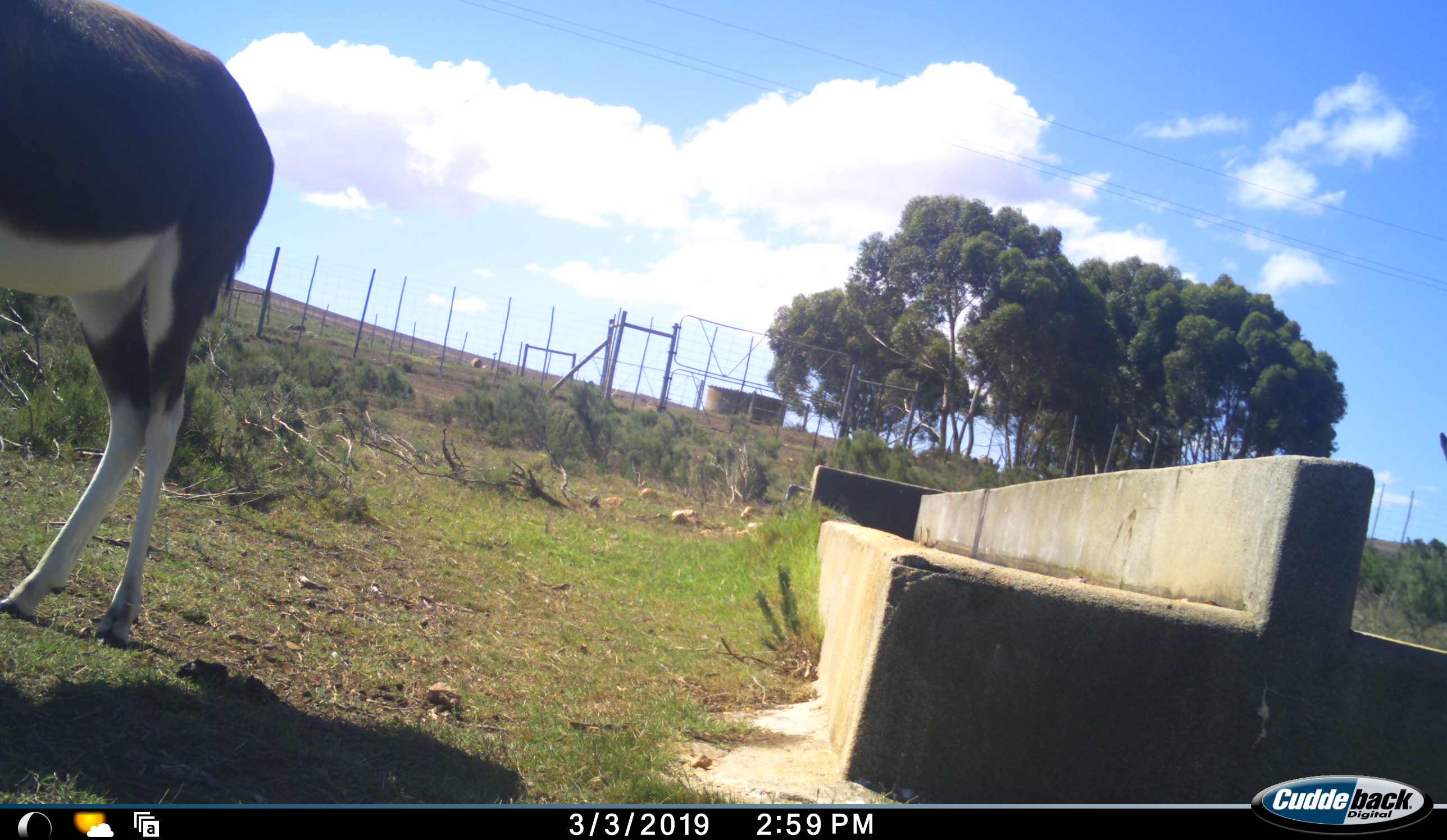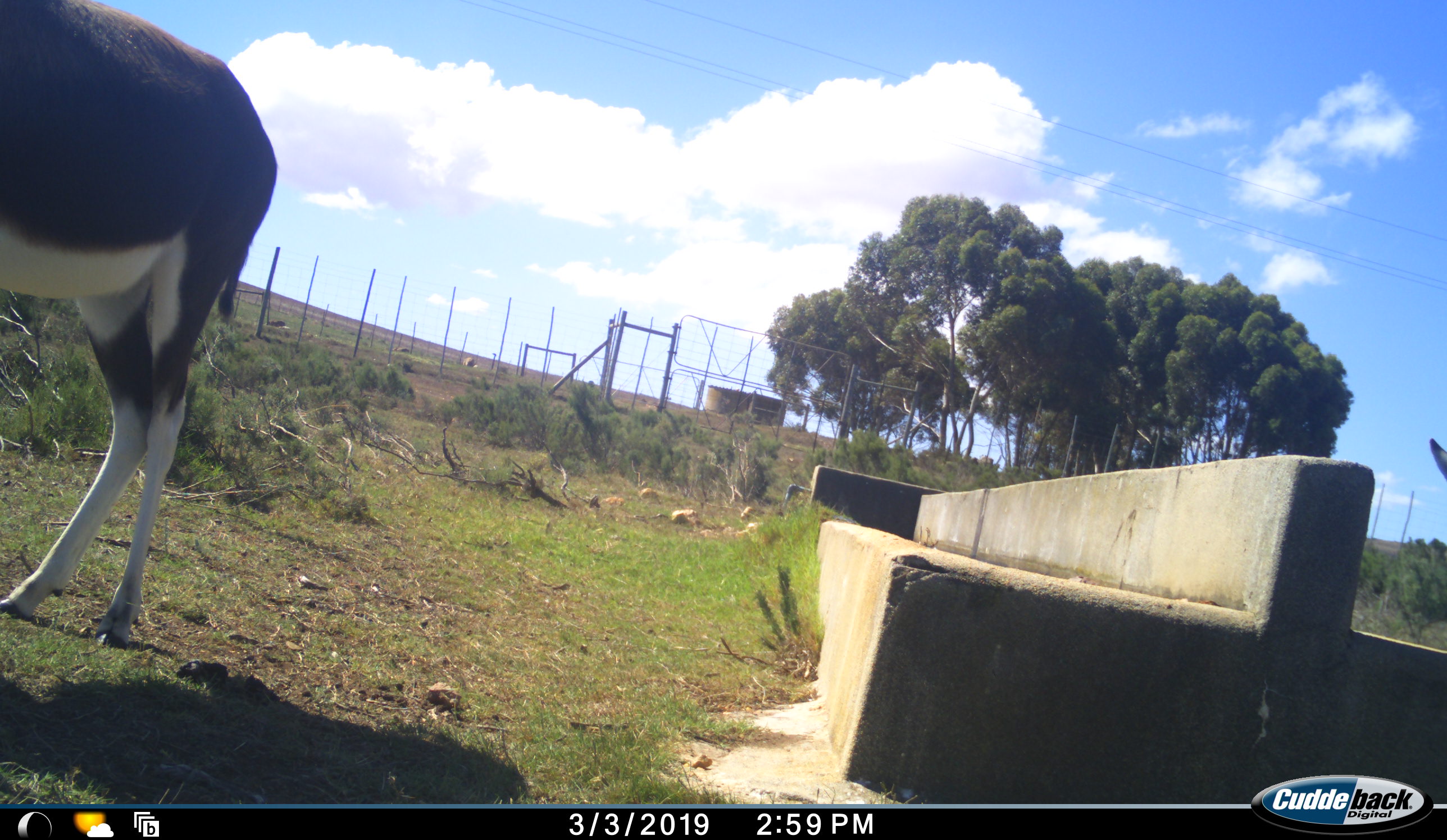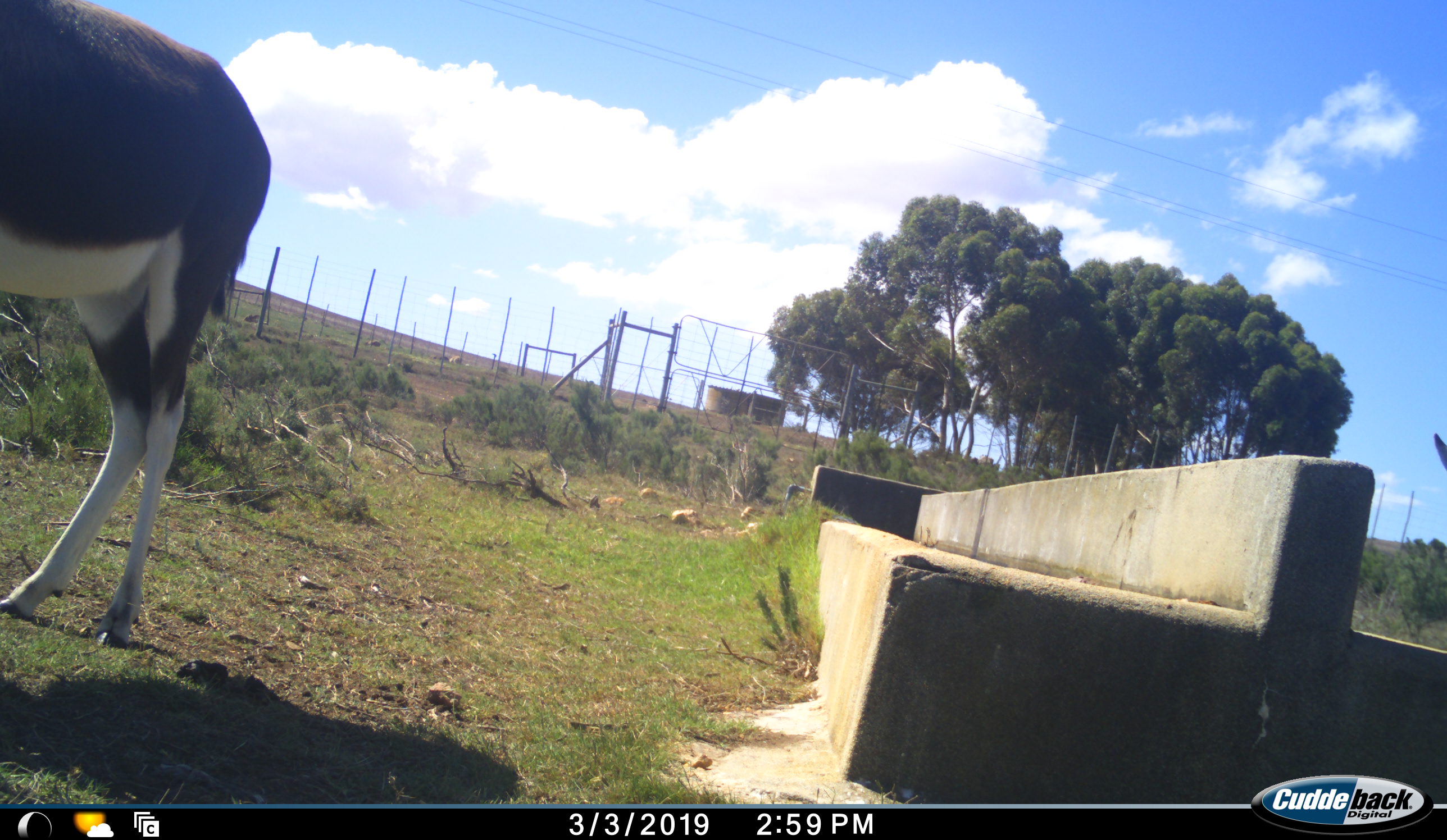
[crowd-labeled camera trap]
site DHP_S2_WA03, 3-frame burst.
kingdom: Animalia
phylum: Chordata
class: Mammalia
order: Artiodactyla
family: Bovidae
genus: Damaliscus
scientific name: Damaliscus pygargus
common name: bontebok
Bontebok (Damaliscus pygargus), count 2. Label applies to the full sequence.